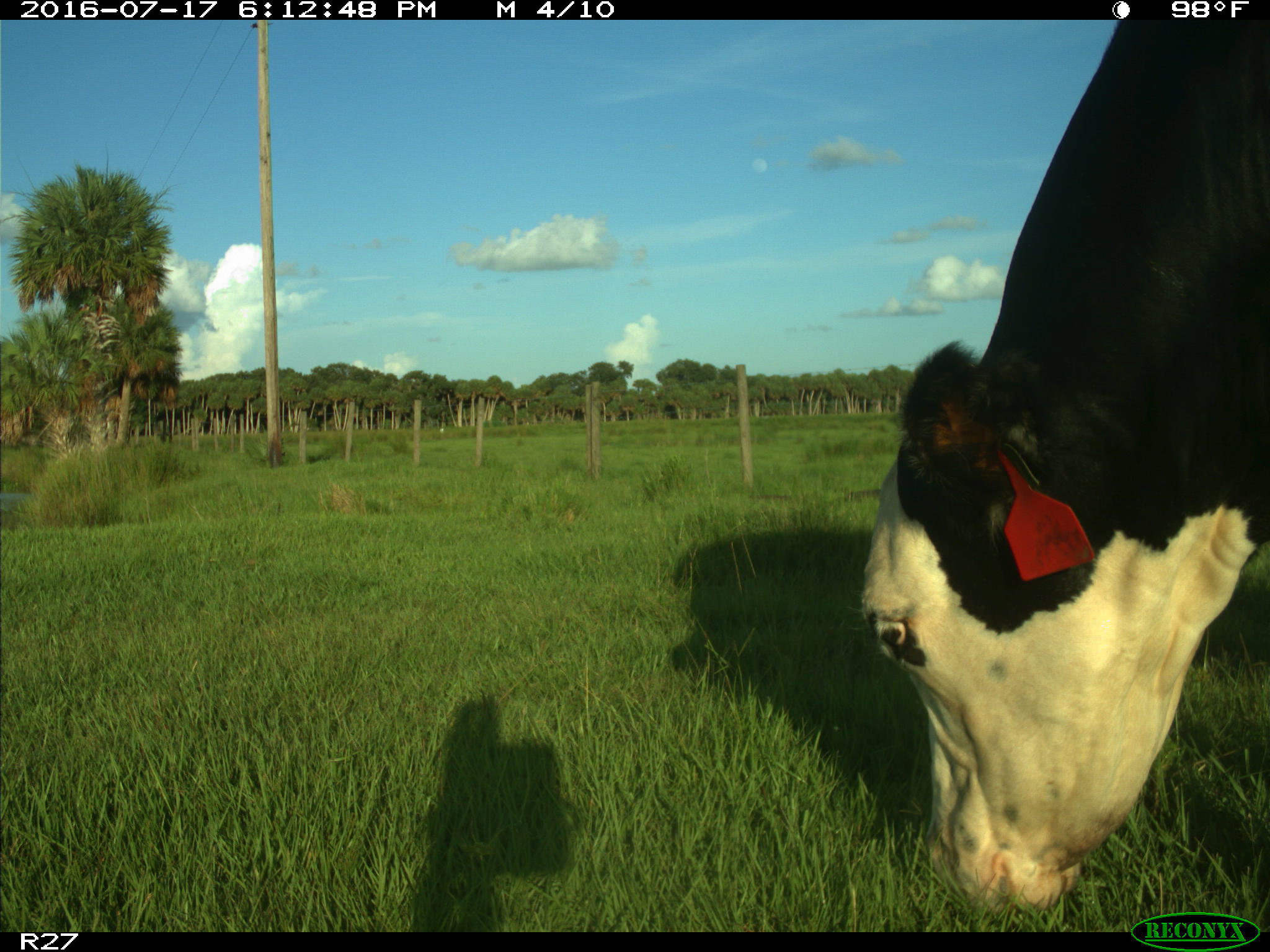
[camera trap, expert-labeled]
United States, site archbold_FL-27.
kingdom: Animalia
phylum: Chordata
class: Mammalia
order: Artiodactyla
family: Bovidae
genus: Bos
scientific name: Bos taurus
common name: domestic cow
Bos taurus (domestic cow).